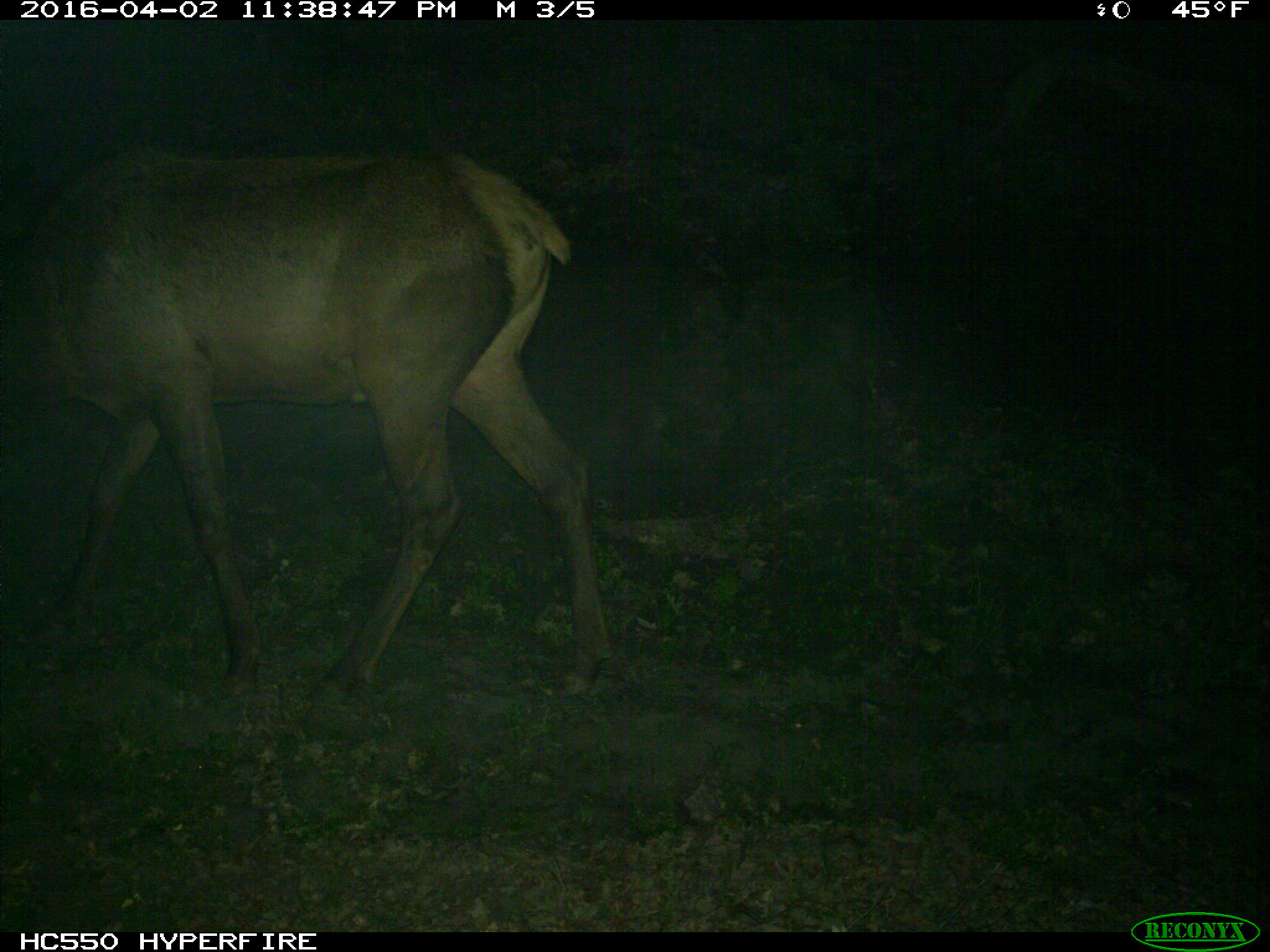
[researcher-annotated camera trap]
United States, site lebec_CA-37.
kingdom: Animalia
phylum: Chordata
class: Mammalia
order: Artiodactyla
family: Cervidae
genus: Cervus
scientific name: Cervus canadensis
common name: elk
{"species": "Cervus canadensis (elk)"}